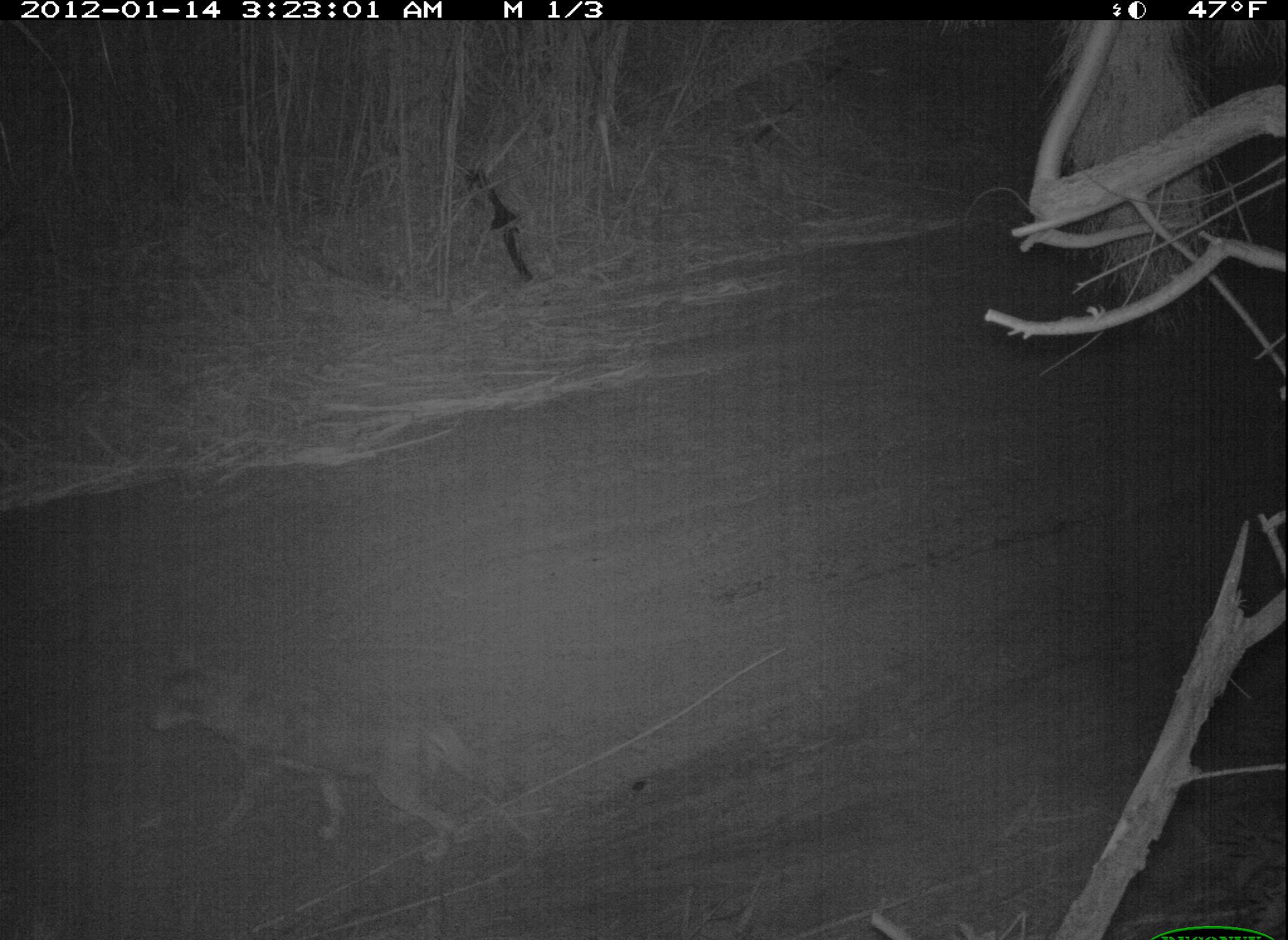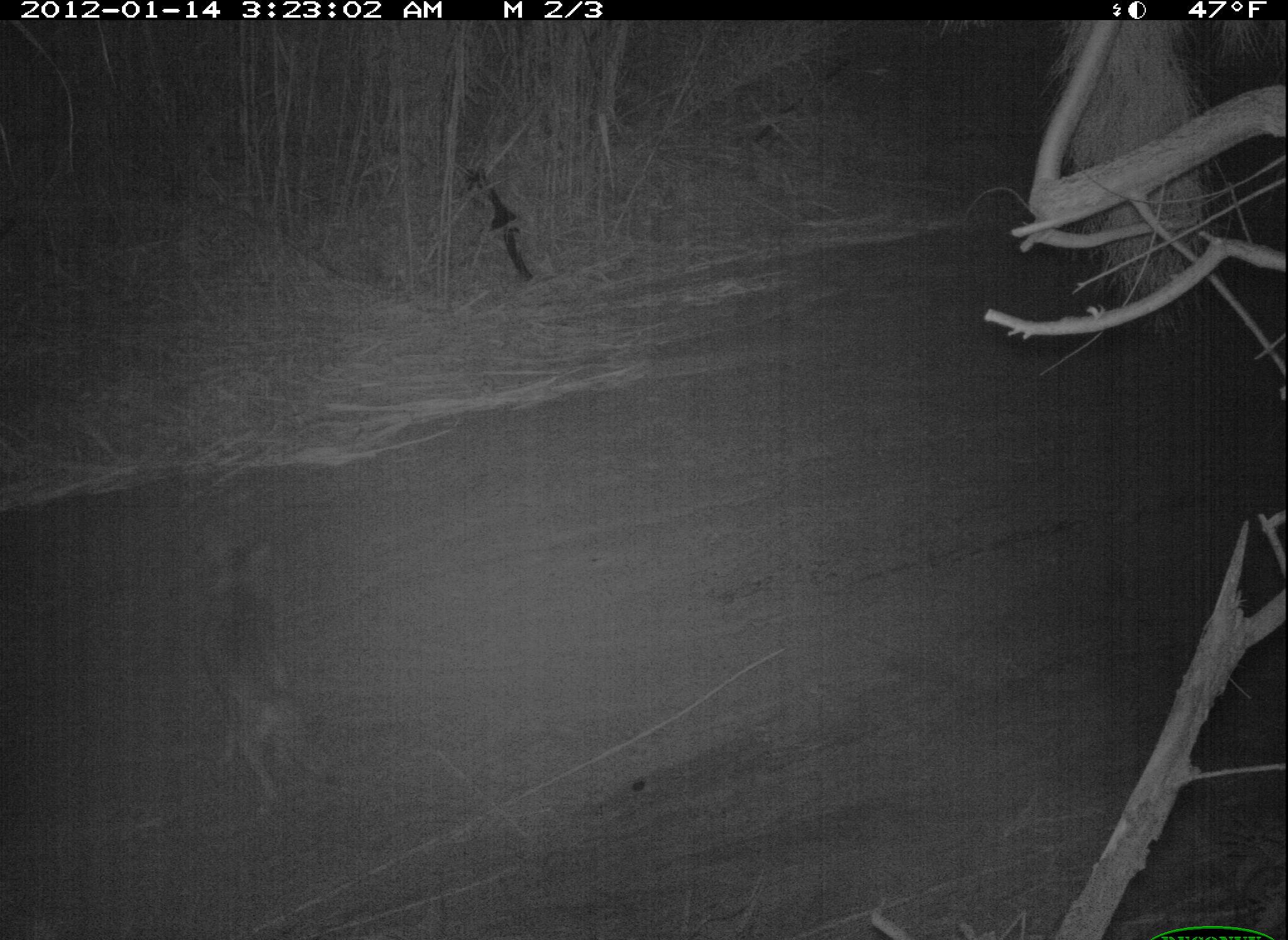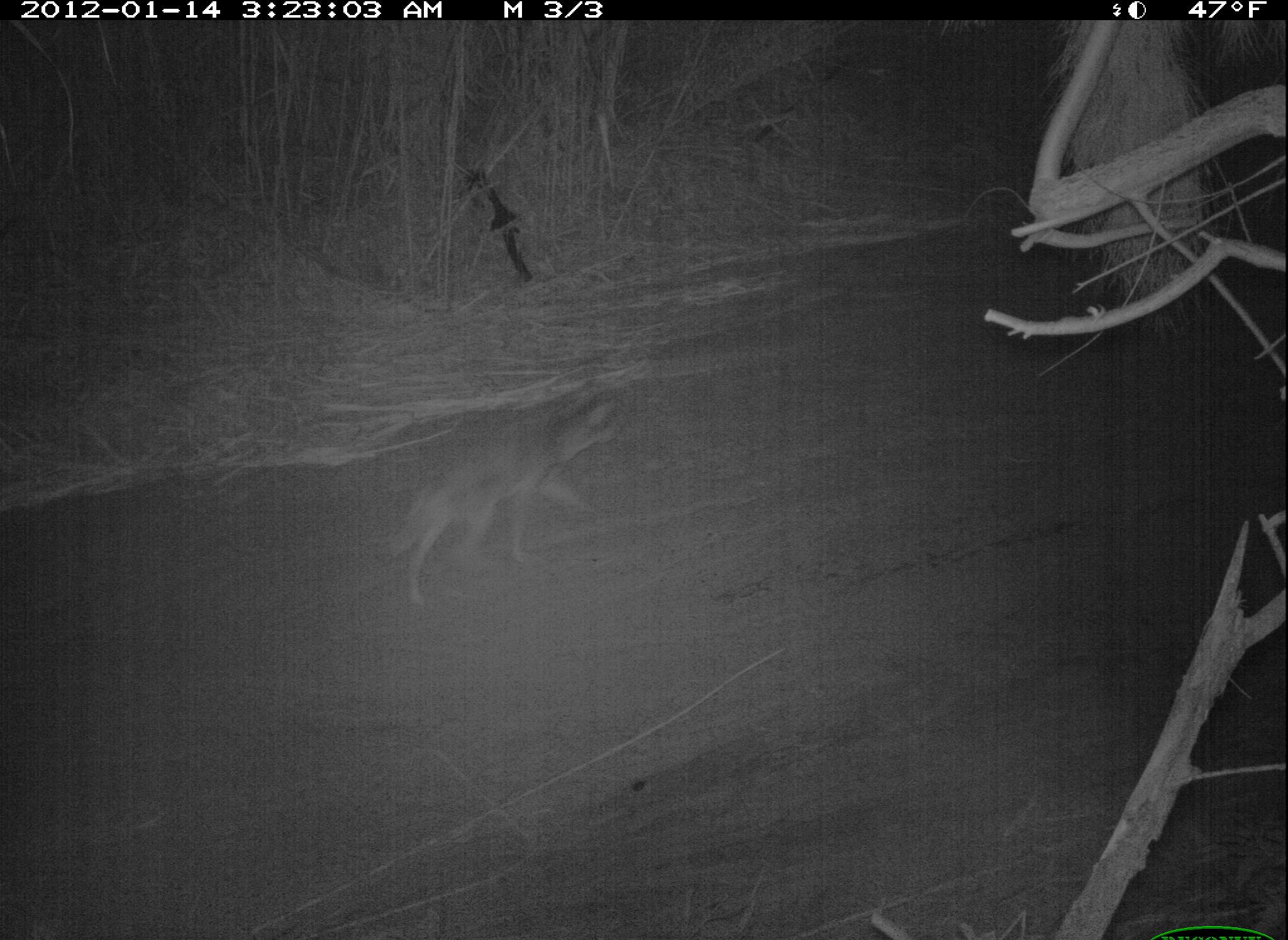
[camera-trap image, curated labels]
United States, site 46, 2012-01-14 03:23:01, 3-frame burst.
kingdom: Animalia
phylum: Chordata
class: Mammalia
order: Carnivora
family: Canidae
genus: Canis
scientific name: Canis latrans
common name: coyote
Coyote (Canis latrans).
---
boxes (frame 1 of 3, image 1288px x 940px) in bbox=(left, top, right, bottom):
coyote: bbox=(145, 643, 525, 871)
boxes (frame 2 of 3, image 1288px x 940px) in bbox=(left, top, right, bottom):
coyote: bbox=(164, 523, 336, 799)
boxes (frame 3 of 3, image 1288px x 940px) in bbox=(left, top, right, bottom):
coyote: bbox=(374, 375, 633, 615)